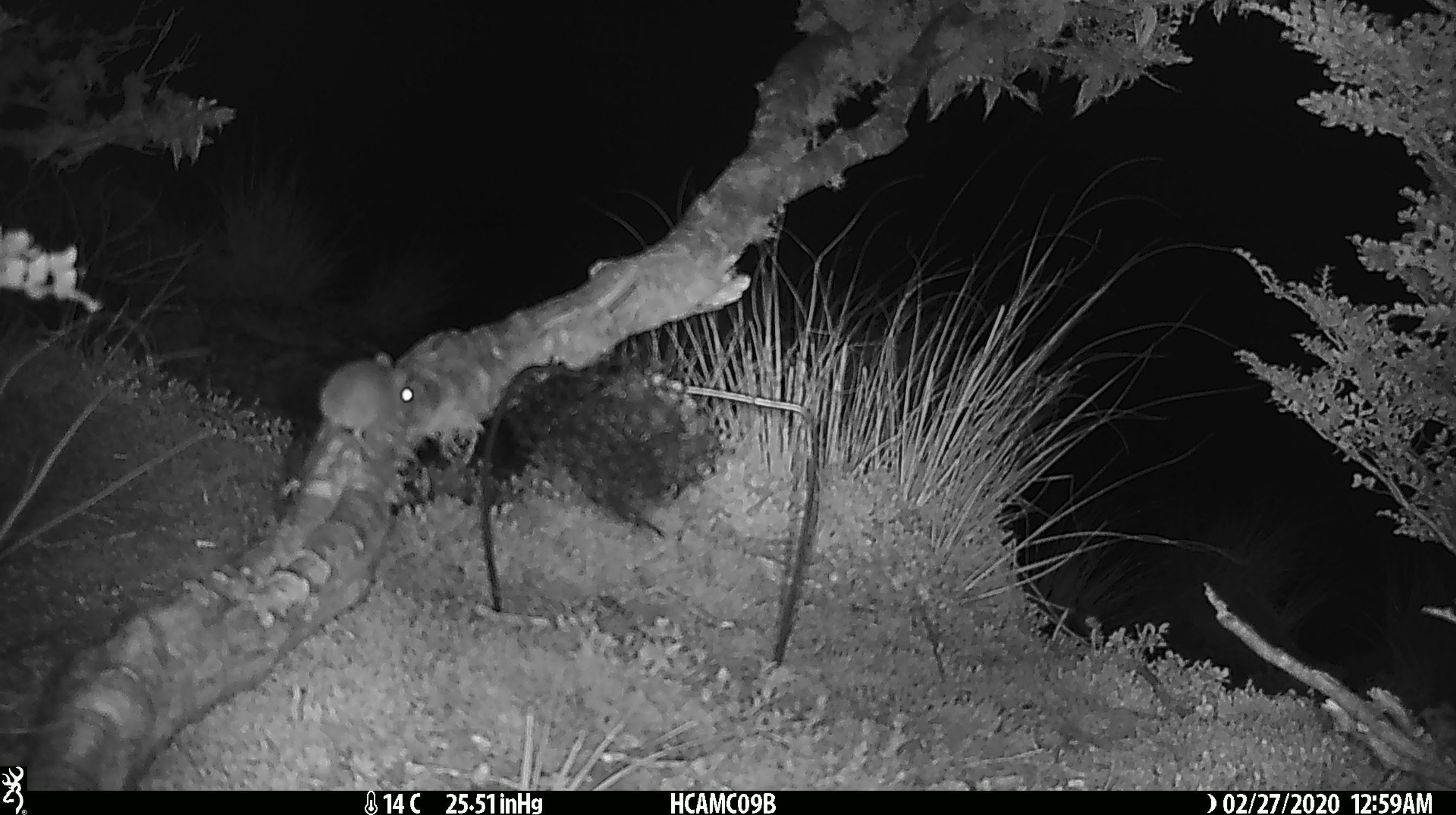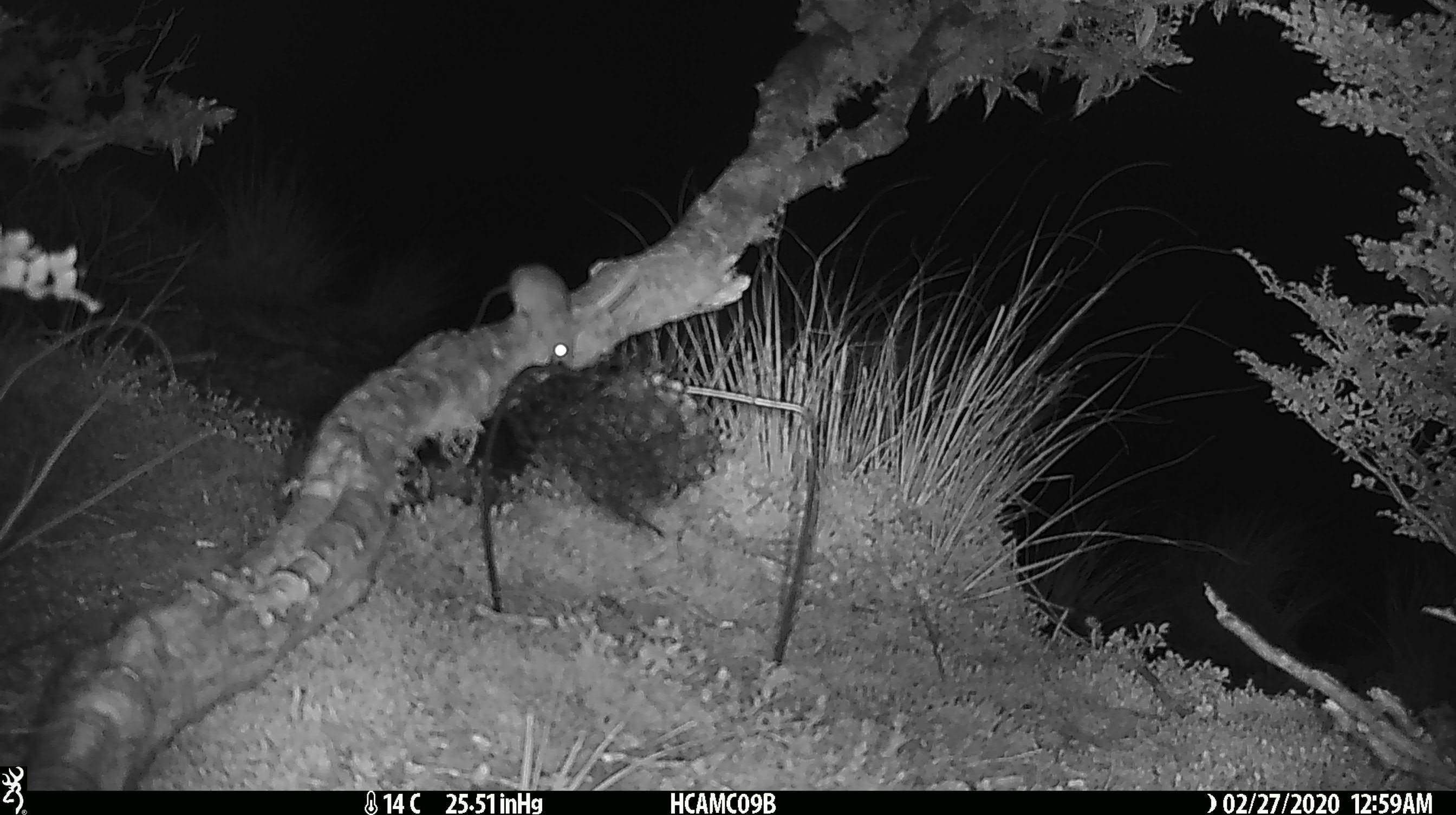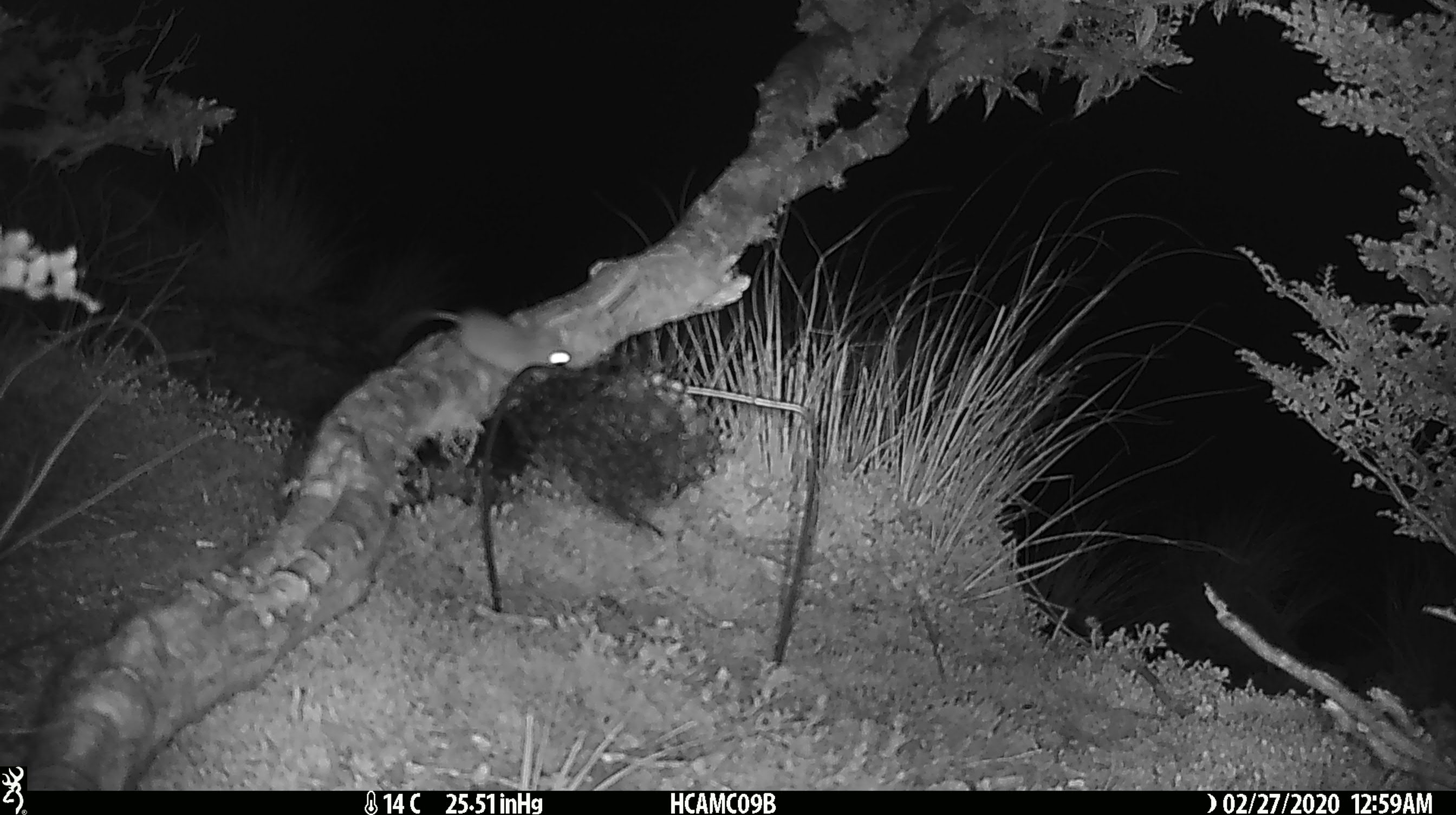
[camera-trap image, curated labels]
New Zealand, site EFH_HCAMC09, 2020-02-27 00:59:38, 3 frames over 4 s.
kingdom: Animalia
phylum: Chordata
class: Mammalia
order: Rodentia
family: Muridae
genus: Mus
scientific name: Mus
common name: mouse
Mouse (Mus).